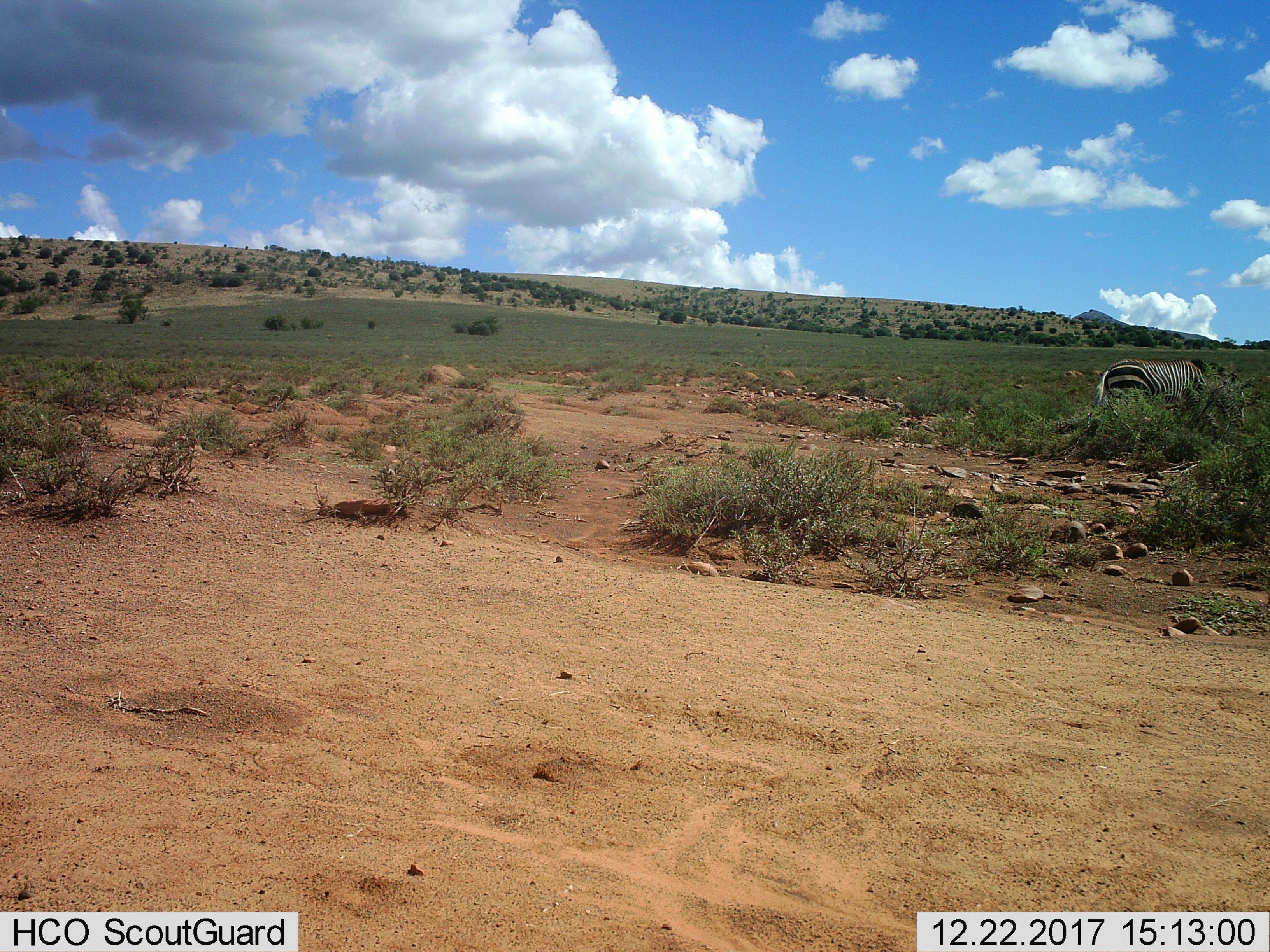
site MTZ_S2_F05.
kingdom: Animalia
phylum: Chordata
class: Mammalia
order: Perissodactyla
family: Equidae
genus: Equus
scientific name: Equus zebra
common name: mountain zebra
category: zebramountain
Zebramountain (mountain zebra) (Equus zebra), count 1. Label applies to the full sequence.